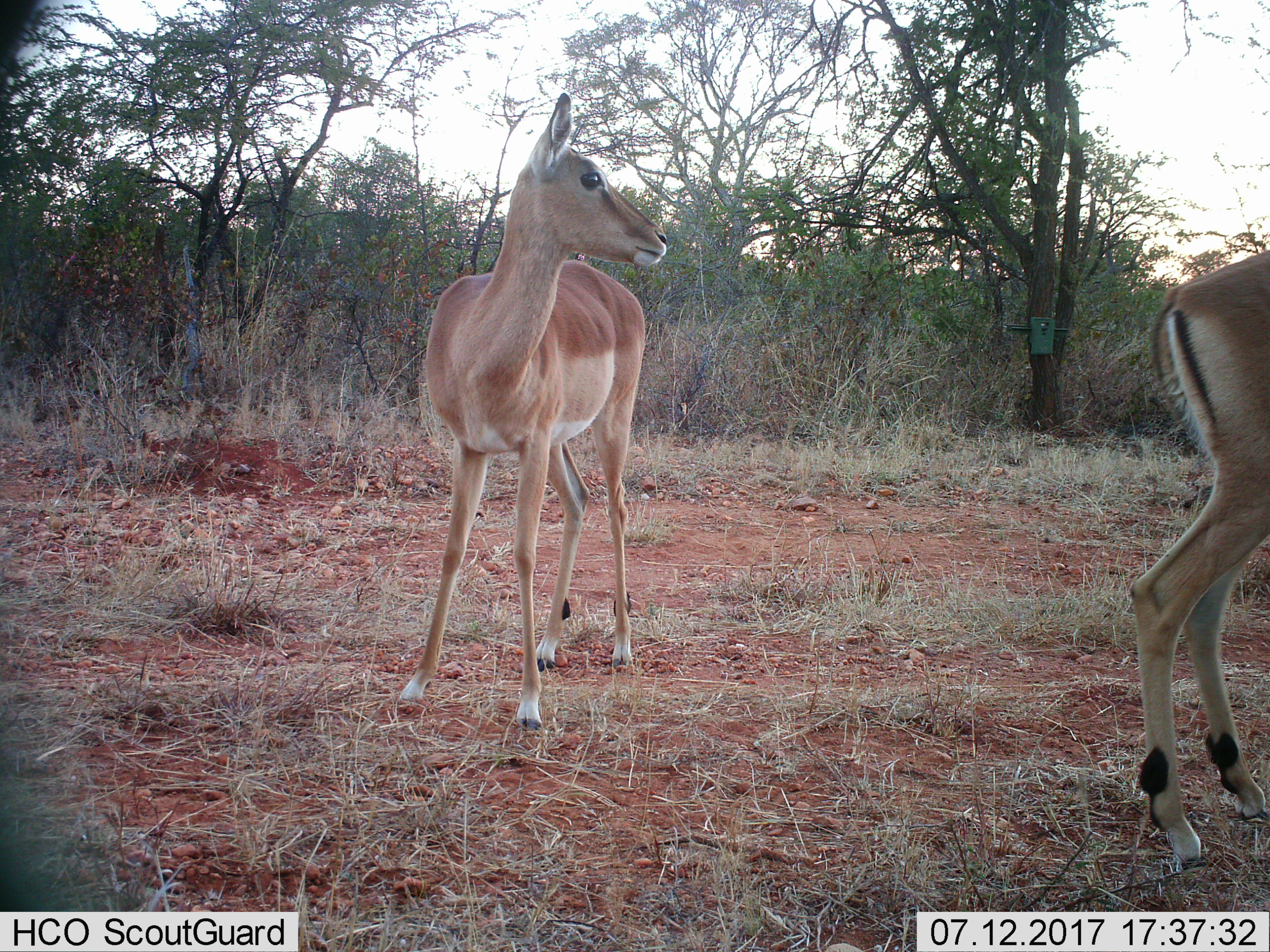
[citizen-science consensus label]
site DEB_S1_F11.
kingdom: Animalia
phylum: Chordata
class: Mammalia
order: Artiodactyla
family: Bovidae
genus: Aepyceros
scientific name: Aepyceros melampus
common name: impala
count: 2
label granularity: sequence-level